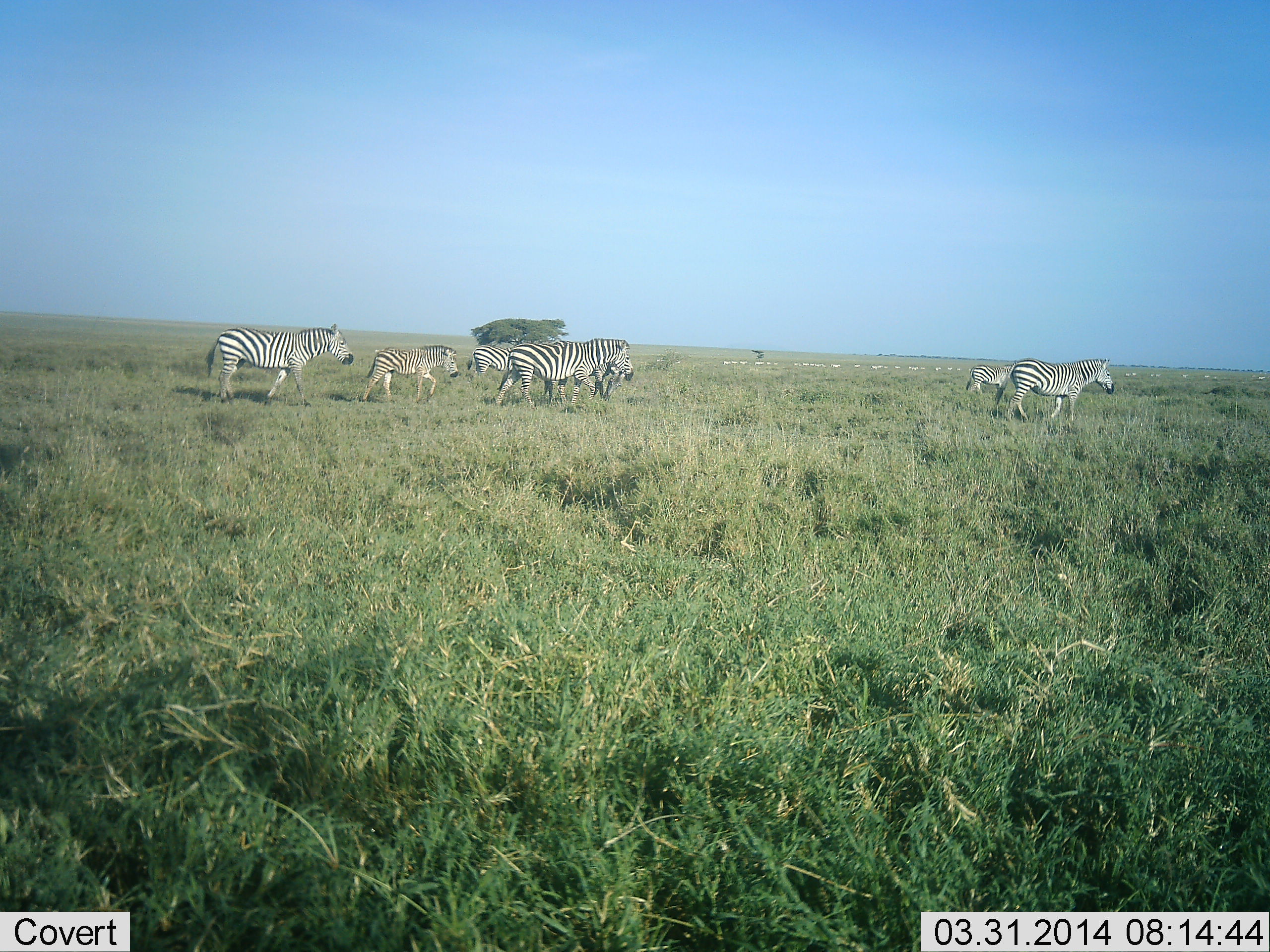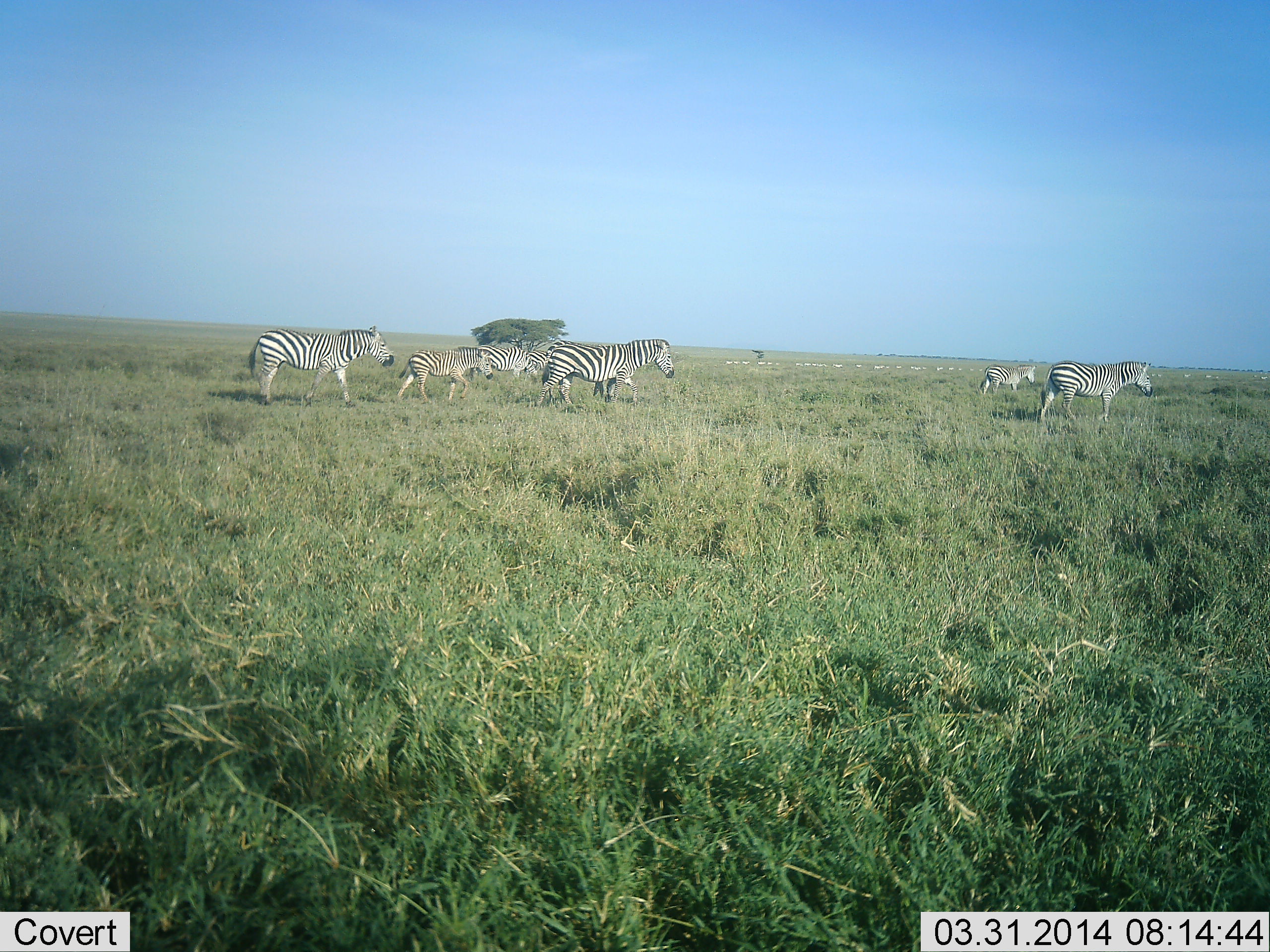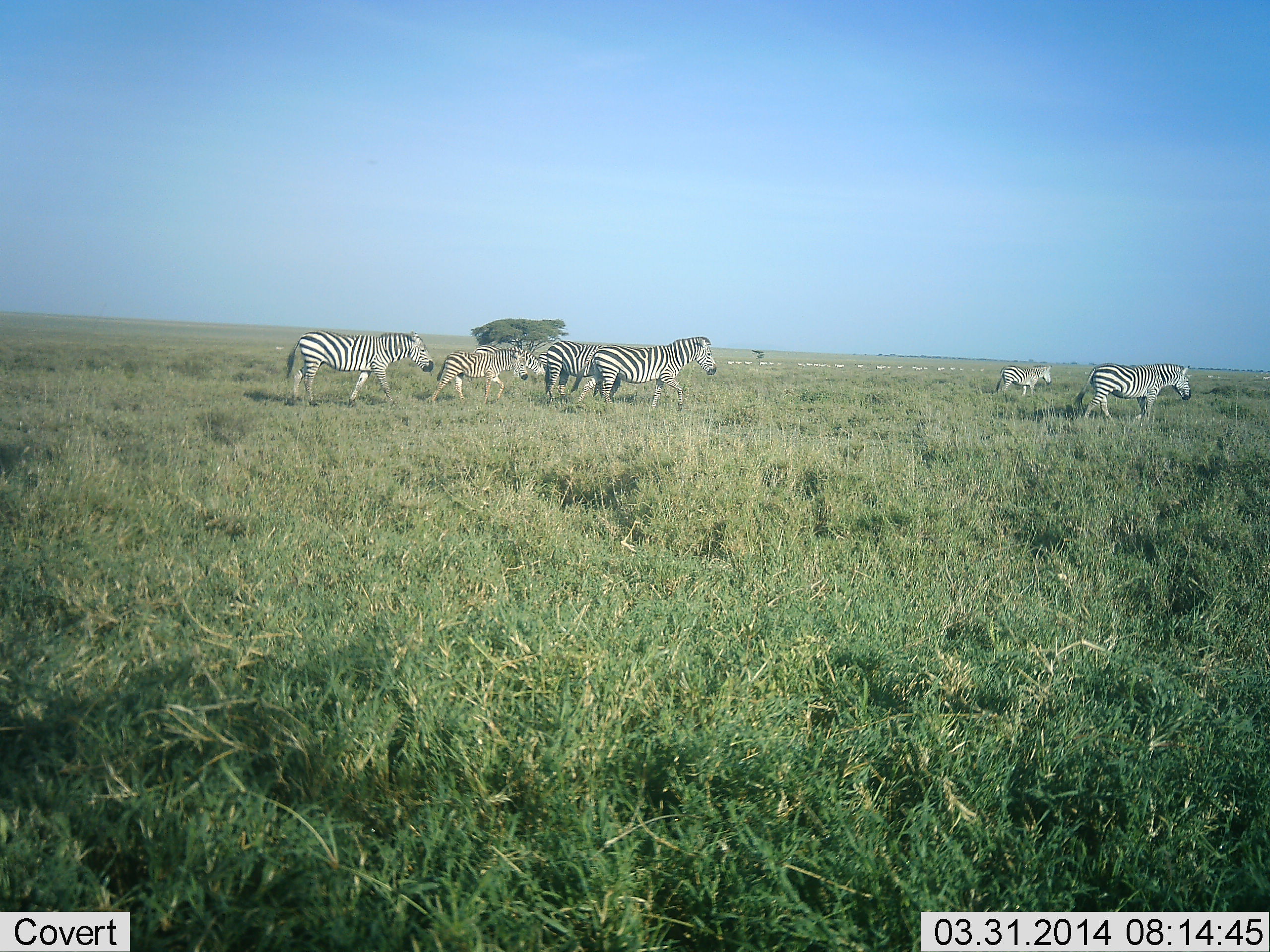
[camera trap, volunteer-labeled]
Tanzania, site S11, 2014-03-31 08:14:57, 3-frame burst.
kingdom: Animalia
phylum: Chordata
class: Mammalia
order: Perissodactyla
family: Equidae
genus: Equus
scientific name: Equus quagga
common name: plains zebra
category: zebra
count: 7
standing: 4%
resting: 0%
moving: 99%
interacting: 0%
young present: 42%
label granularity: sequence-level